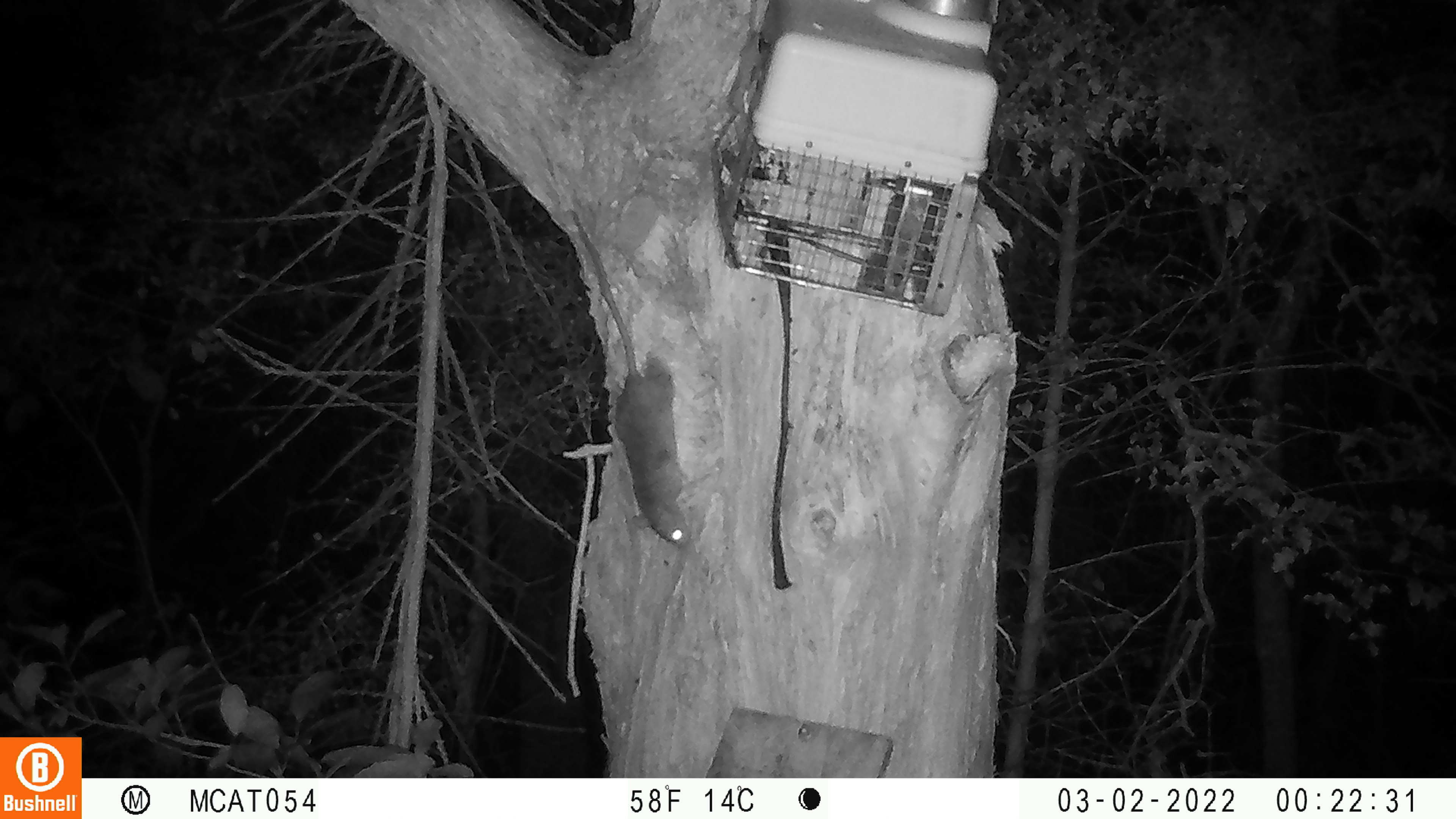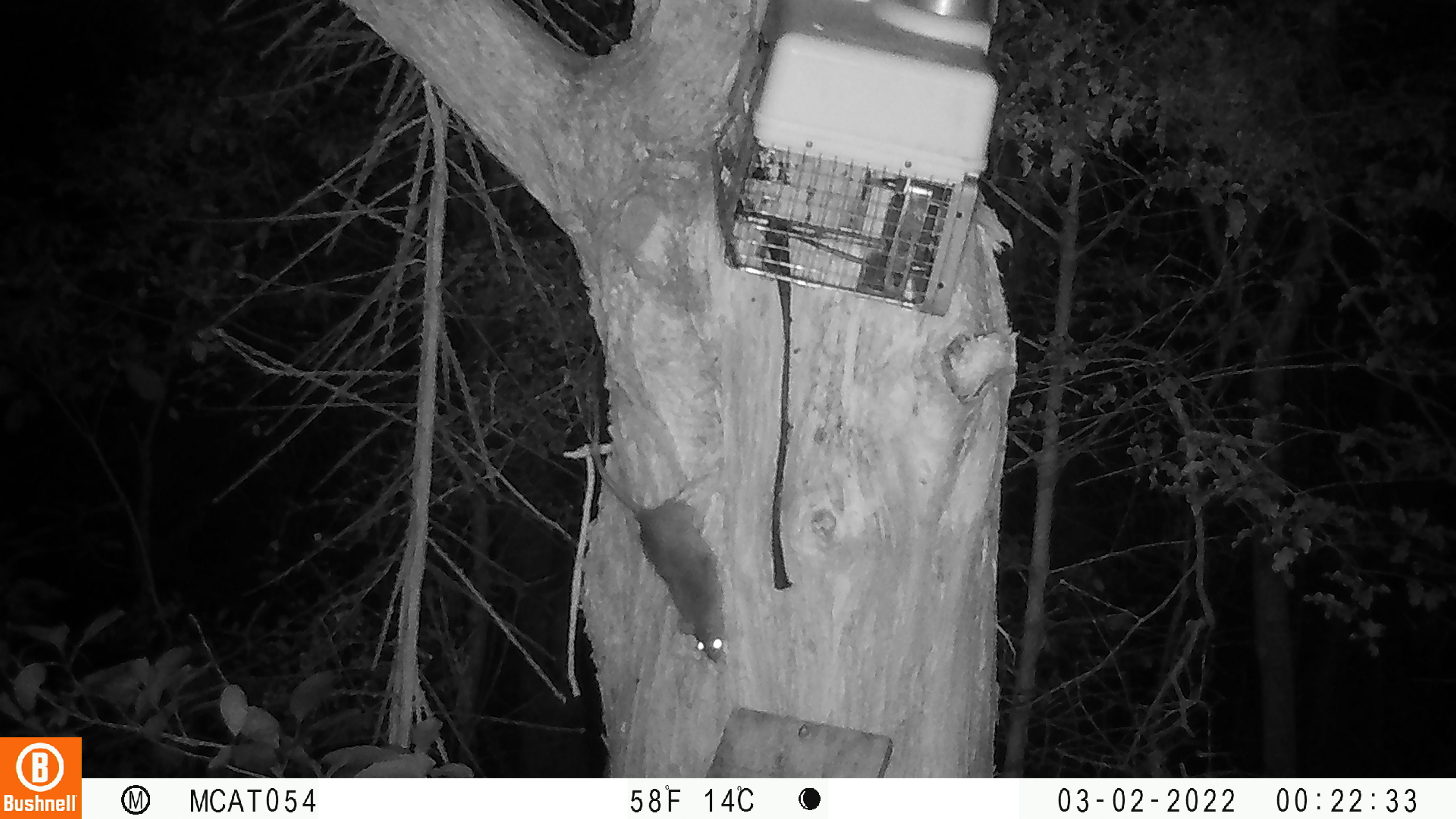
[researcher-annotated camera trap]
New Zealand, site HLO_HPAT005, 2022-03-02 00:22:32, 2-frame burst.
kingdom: Animalia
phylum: Chordata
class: Mammalia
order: Rodentia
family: Muridae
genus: Rattus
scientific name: Rattus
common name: rat